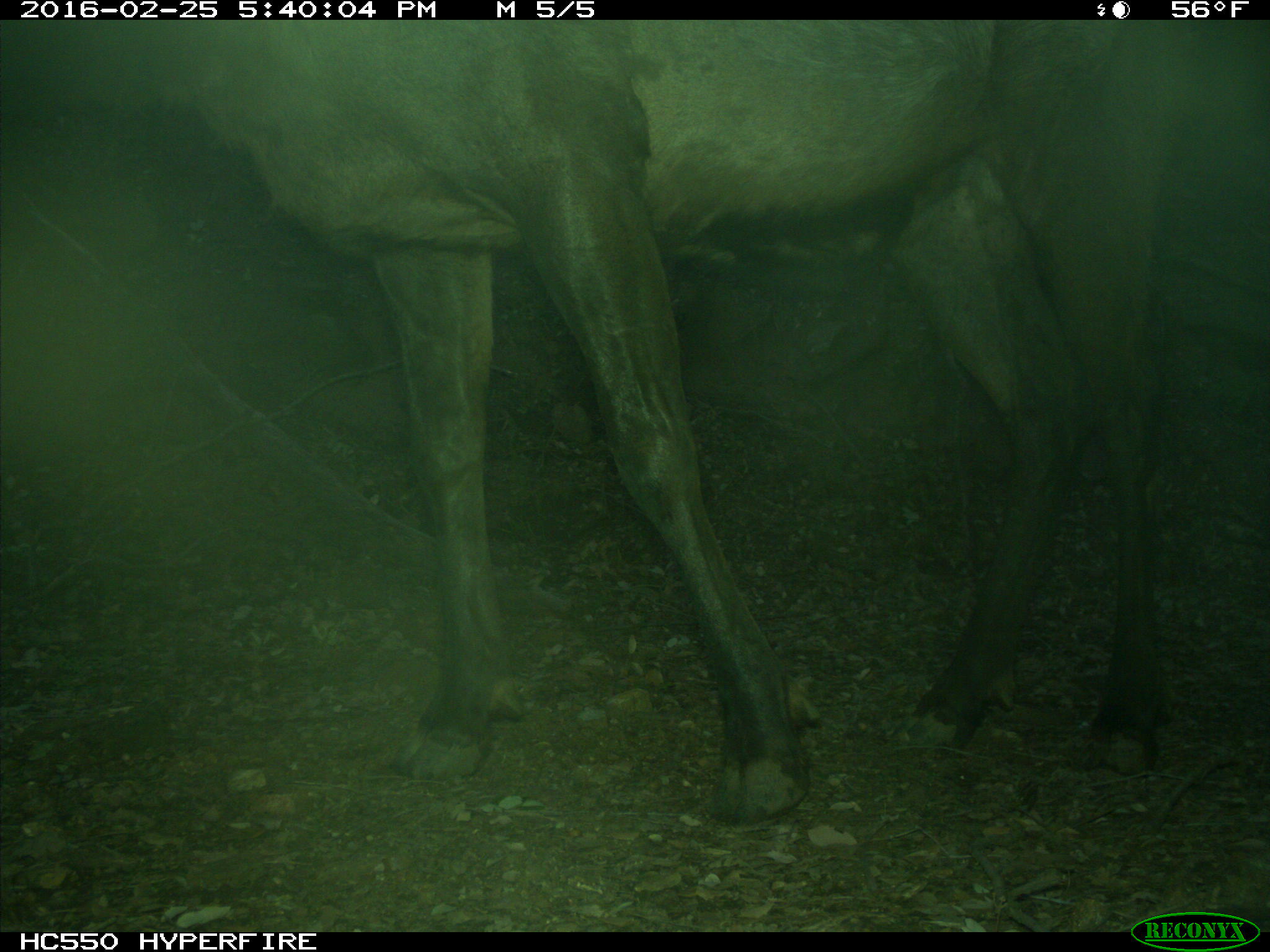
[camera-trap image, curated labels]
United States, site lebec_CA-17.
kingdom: Animalia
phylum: Chordata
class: Mammalia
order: Artiodactyla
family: Cervidae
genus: Cervus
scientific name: Cervus canadensis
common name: elk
Cervus canadensis (elk).